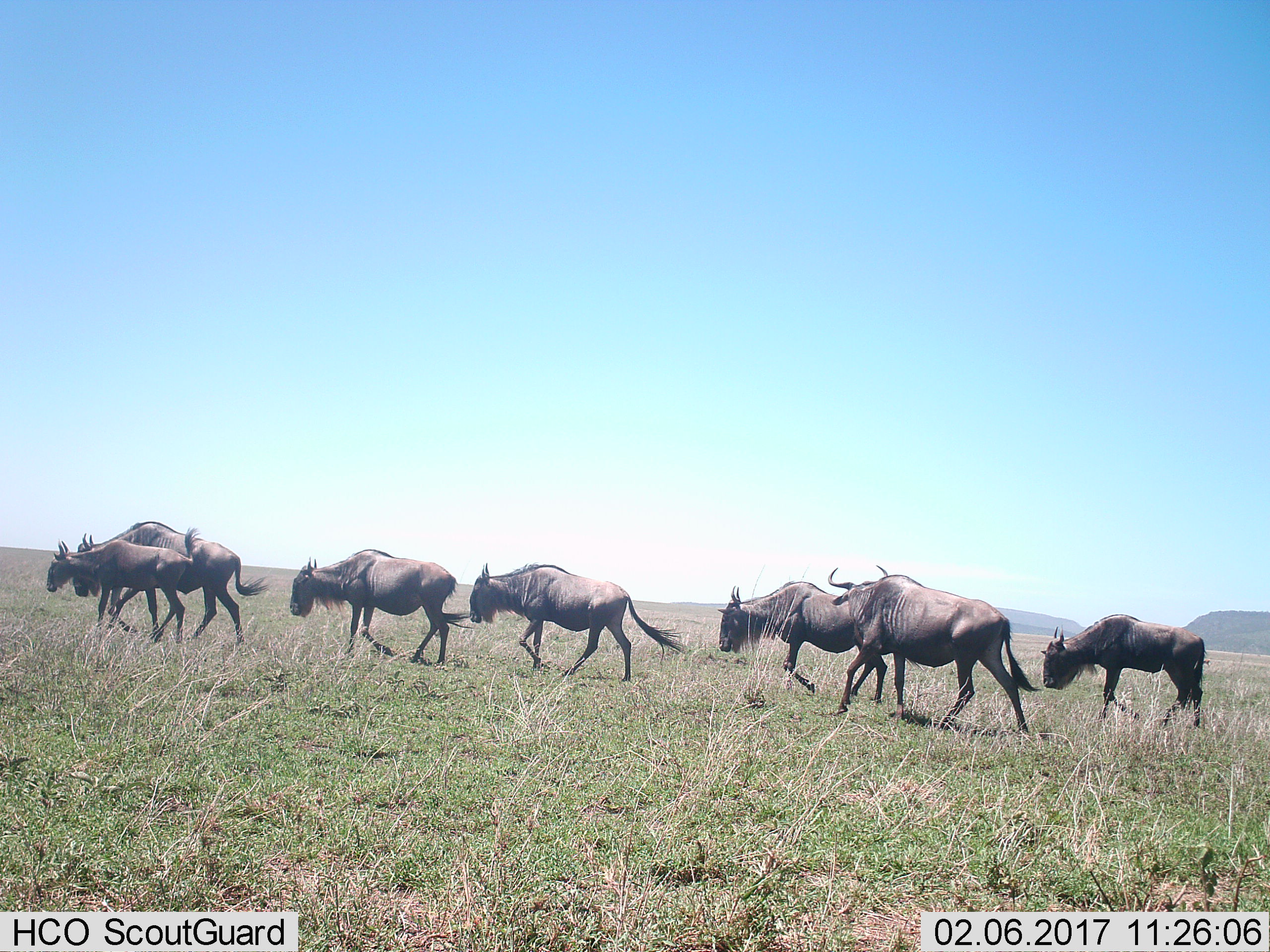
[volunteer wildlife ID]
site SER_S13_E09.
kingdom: Animalia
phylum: Chordata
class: Mammalia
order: Artiodactyla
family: Bovidae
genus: Connochaetes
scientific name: Connochaetes taurinus taurinus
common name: blue wildebeest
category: wildebeestblue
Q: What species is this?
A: Wildebeestblue (blue wildebeest) (Connochaetes taurinus taurinus).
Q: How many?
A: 7.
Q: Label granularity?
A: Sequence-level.